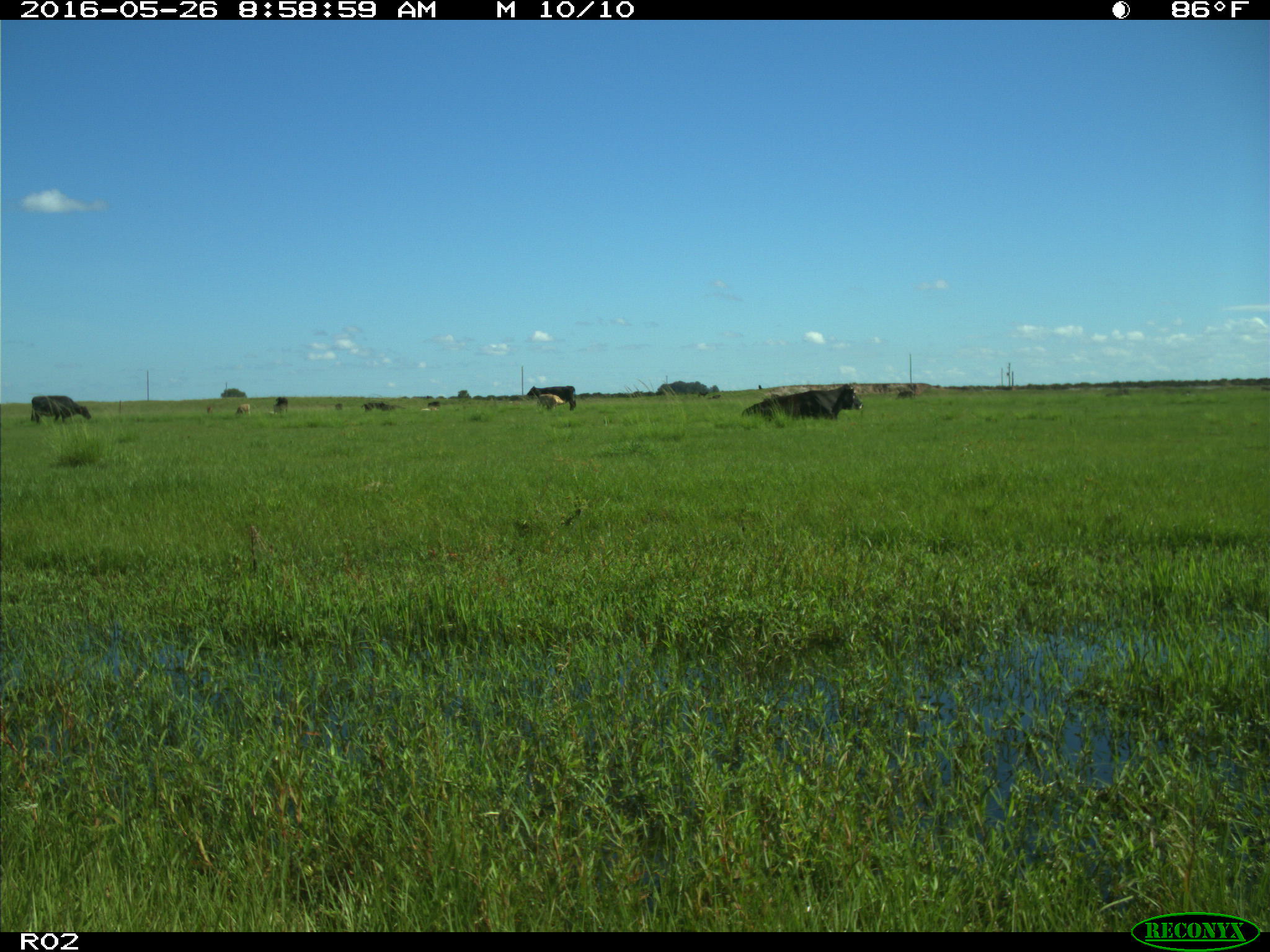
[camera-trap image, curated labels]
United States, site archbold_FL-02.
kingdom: Animalia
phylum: Chordata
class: Mammalia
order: Artiodactyla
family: Bovidae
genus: Bos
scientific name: Bos taurus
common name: domestic cow